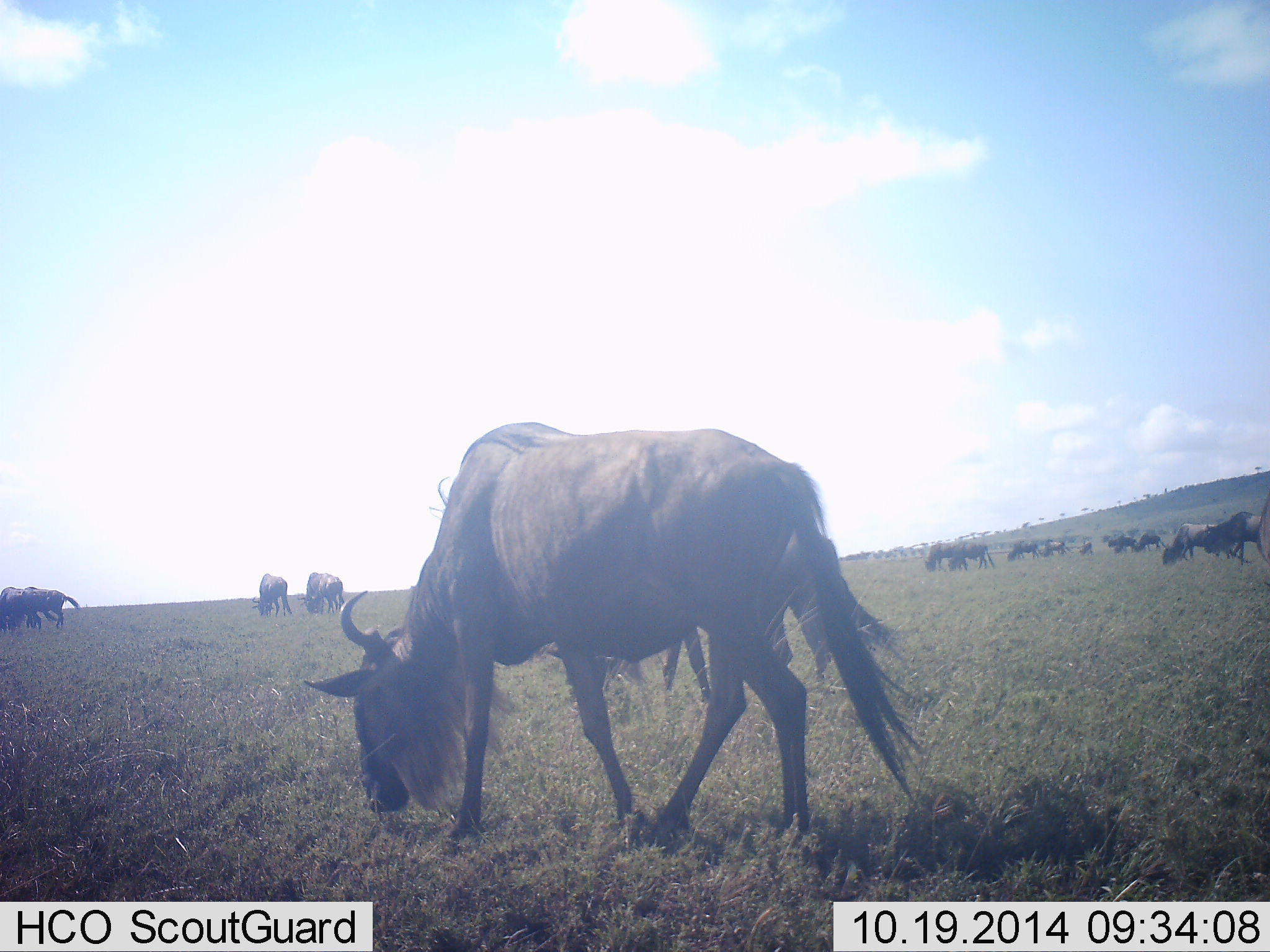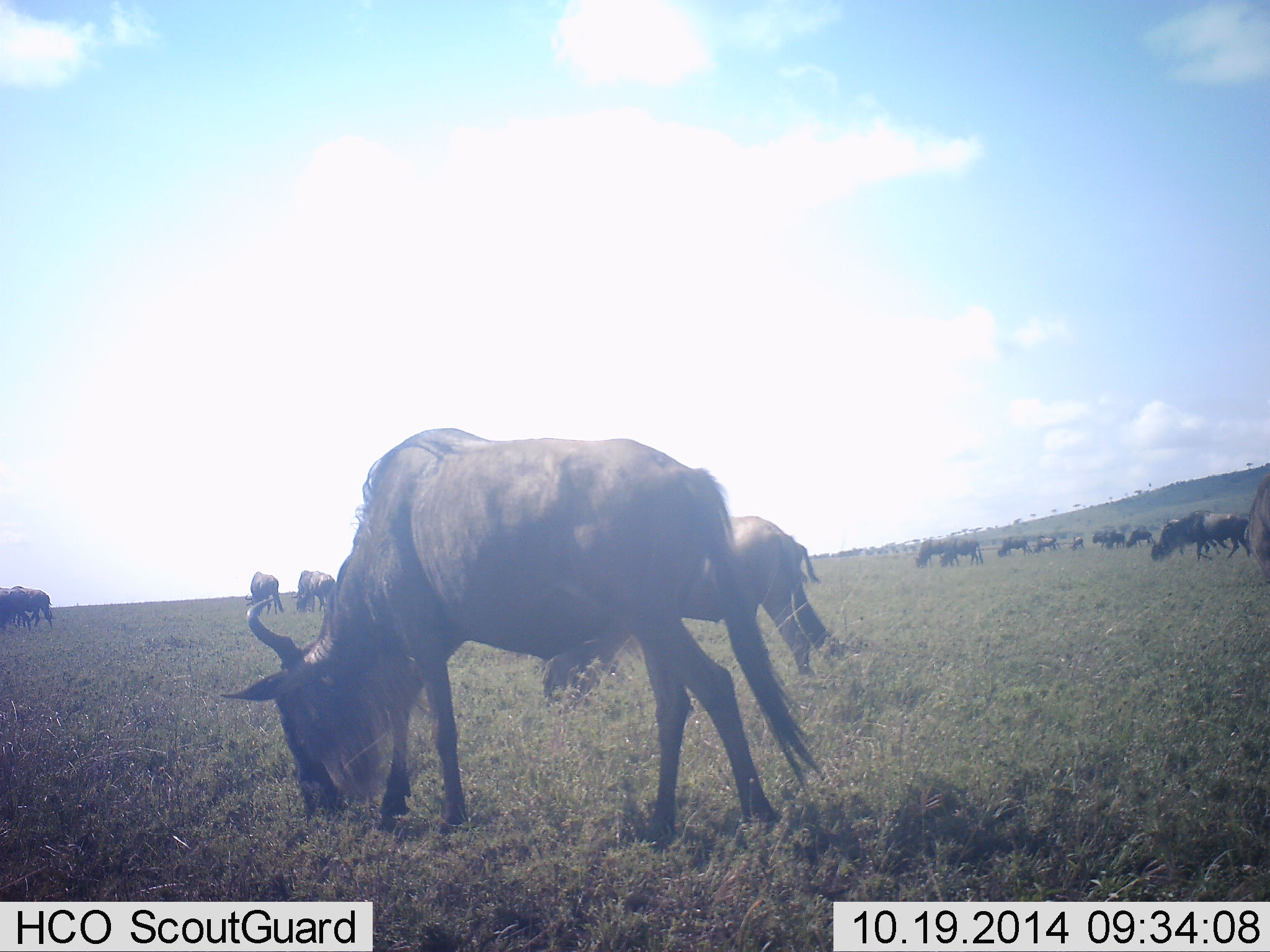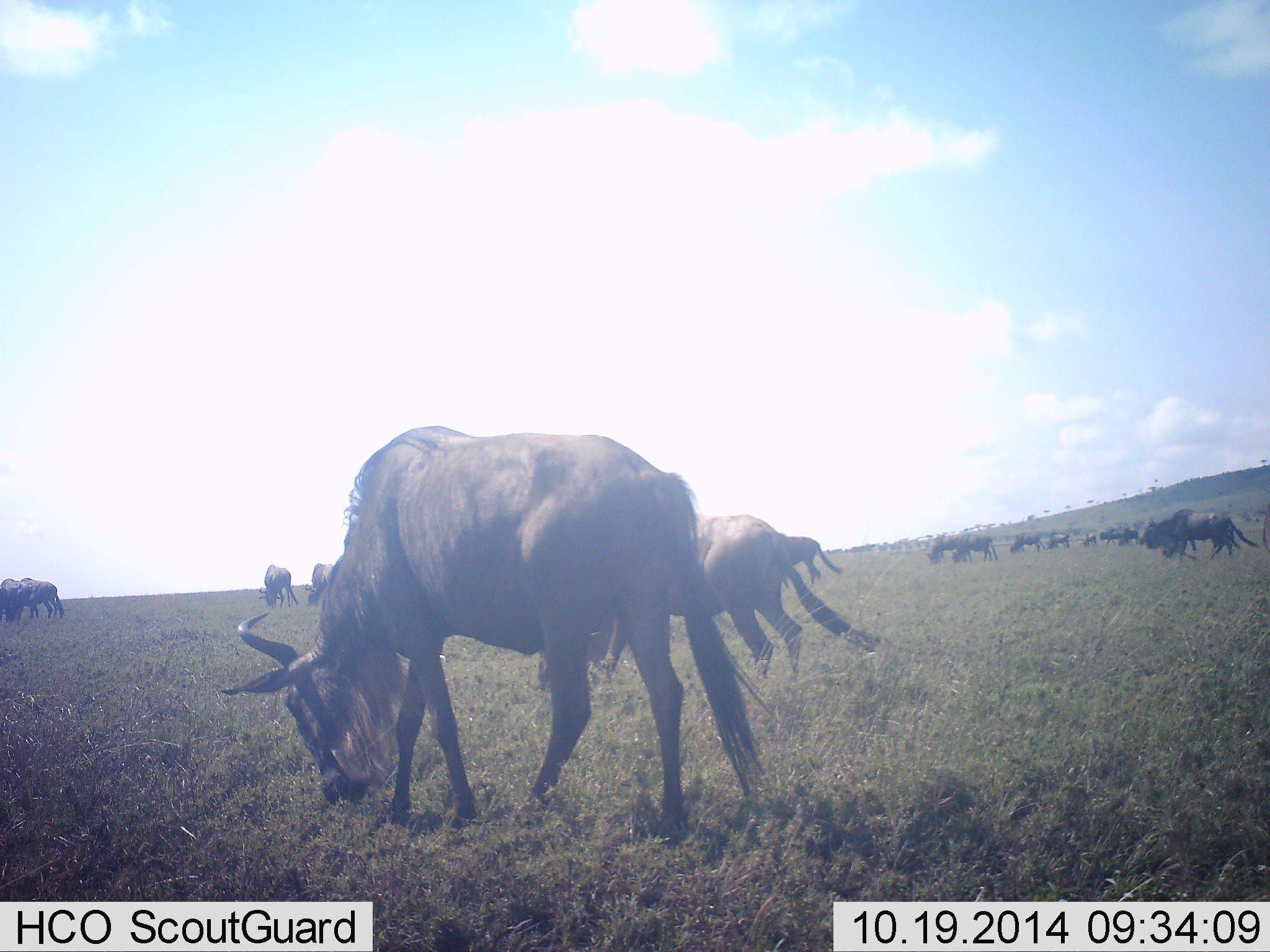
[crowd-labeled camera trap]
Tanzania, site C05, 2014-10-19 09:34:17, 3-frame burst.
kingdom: Animalia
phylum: Chordata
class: Mammalia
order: Artiodactyla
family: Bovidae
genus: Connochaetes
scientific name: Connochaetes taurinus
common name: blue wildebeest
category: wildebeest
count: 11-50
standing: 30%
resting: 0%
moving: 60%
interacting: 0%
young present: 0%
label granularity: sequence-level